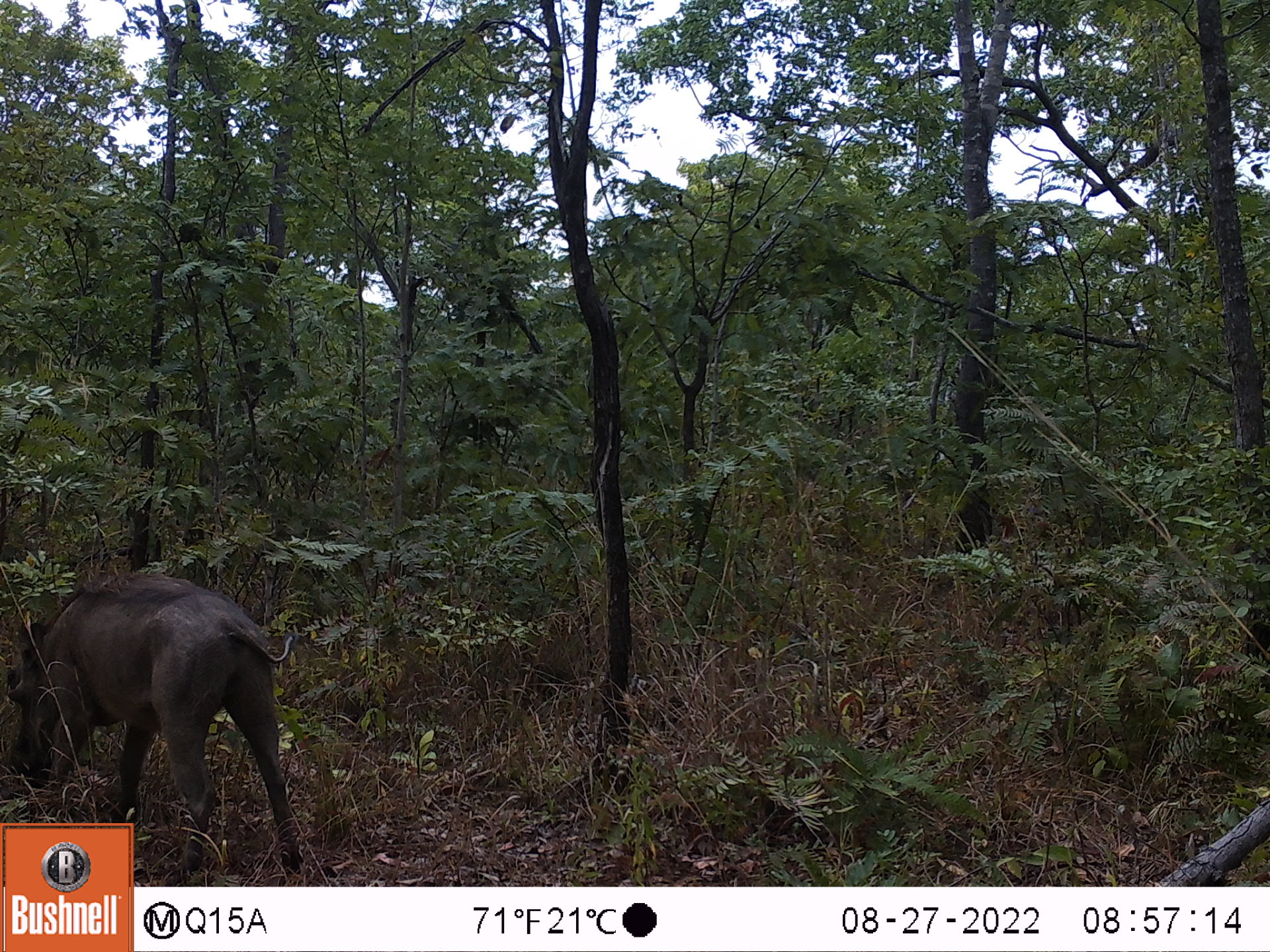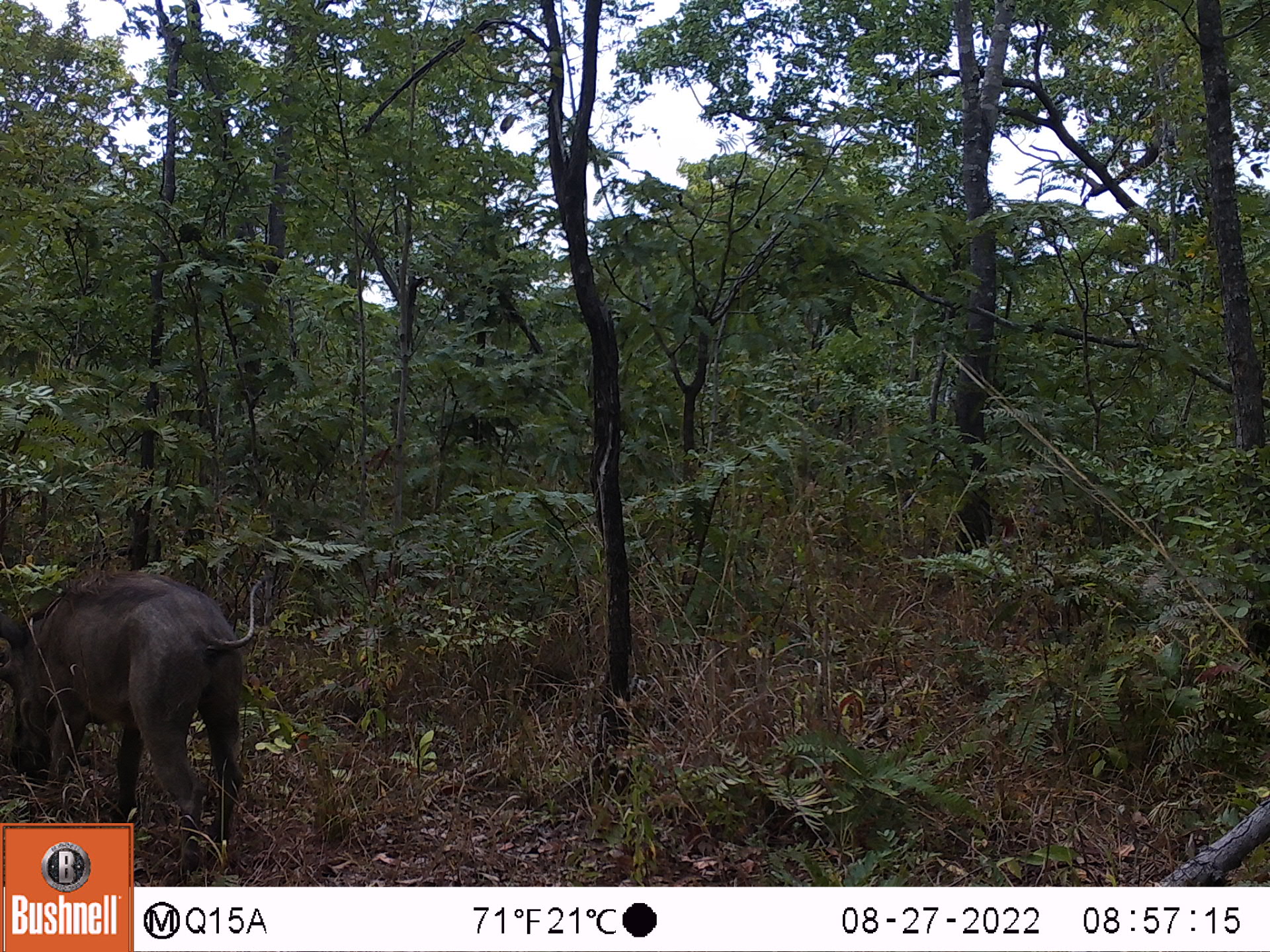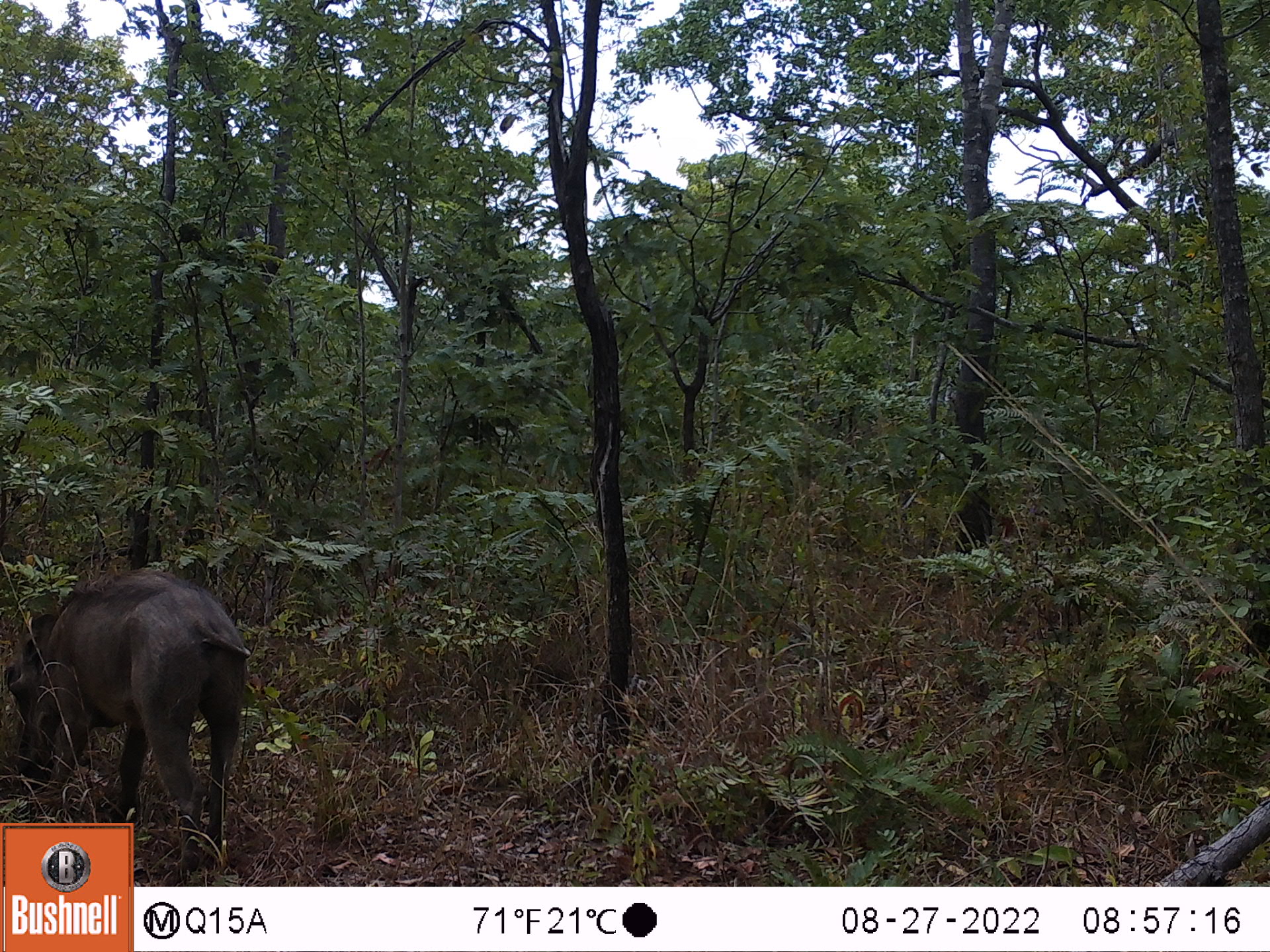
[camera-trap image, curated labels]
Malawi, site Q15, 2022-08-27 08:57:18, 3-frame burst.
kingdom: Animalia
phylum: Chordata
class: Mammalia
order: Artiodactyla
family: Suidae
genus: Phacochoerus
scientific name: Phacochoerus africanus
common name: common warthog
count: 1